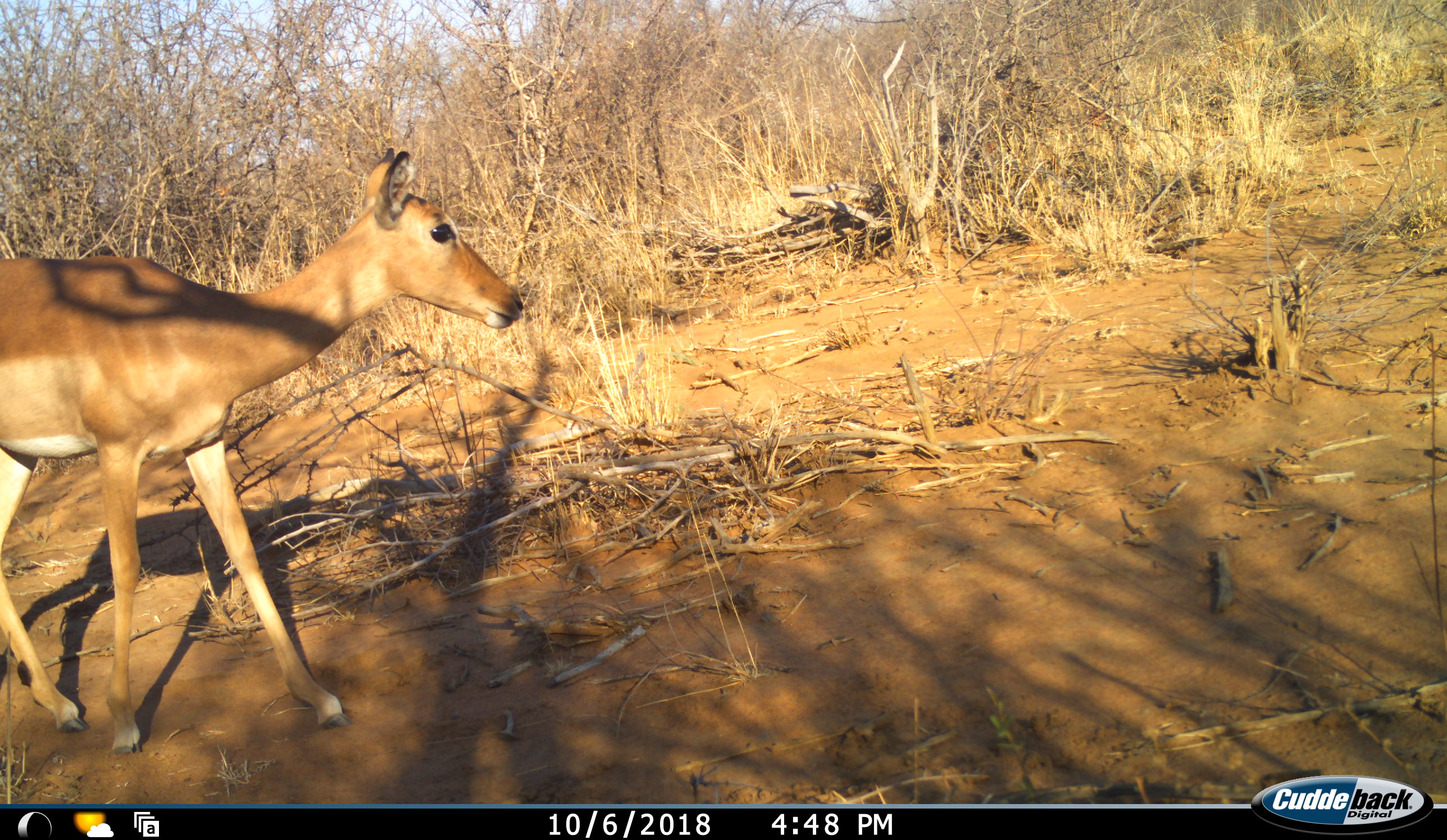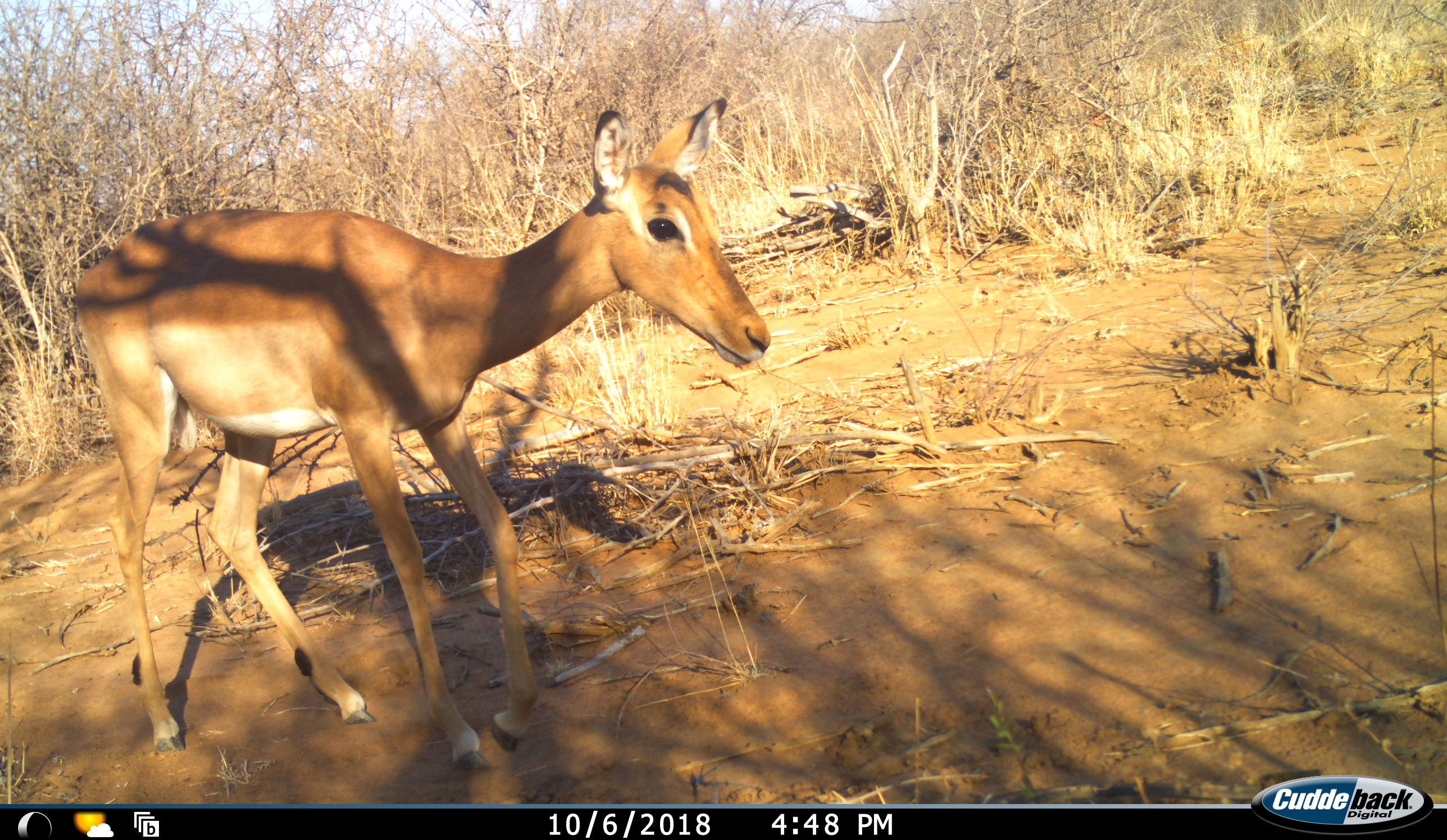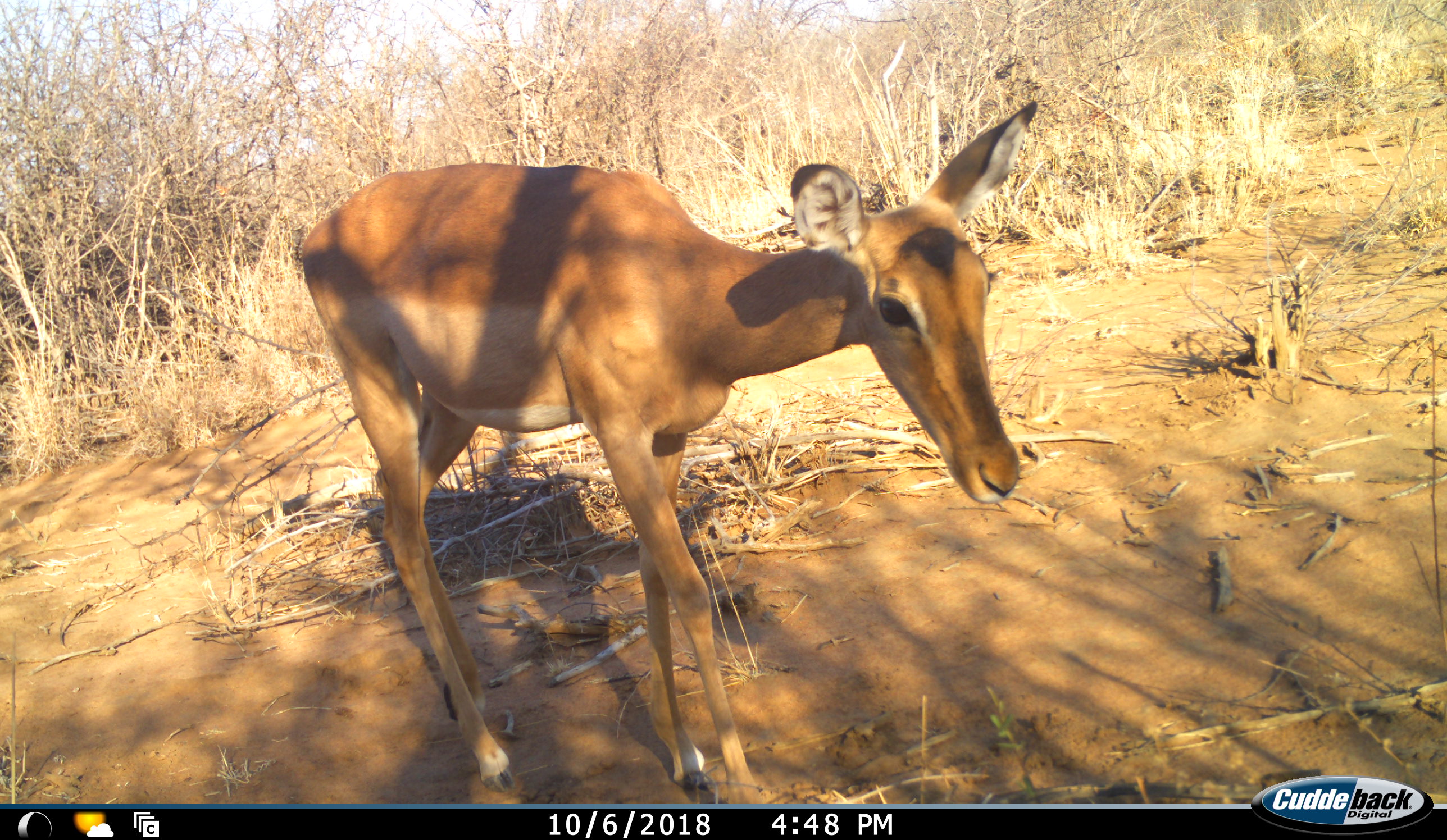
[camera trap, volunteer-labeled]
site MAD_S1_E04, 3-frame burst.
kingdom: Animalia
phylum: Chordata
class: Mammalia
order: Artiodactyla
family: Bovidae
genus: Aepyceros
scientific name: Aepyceros melampus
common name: impala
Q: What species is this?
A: Impala (Aepyceros melampus).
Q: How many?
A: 1.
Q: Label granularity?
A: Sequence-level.